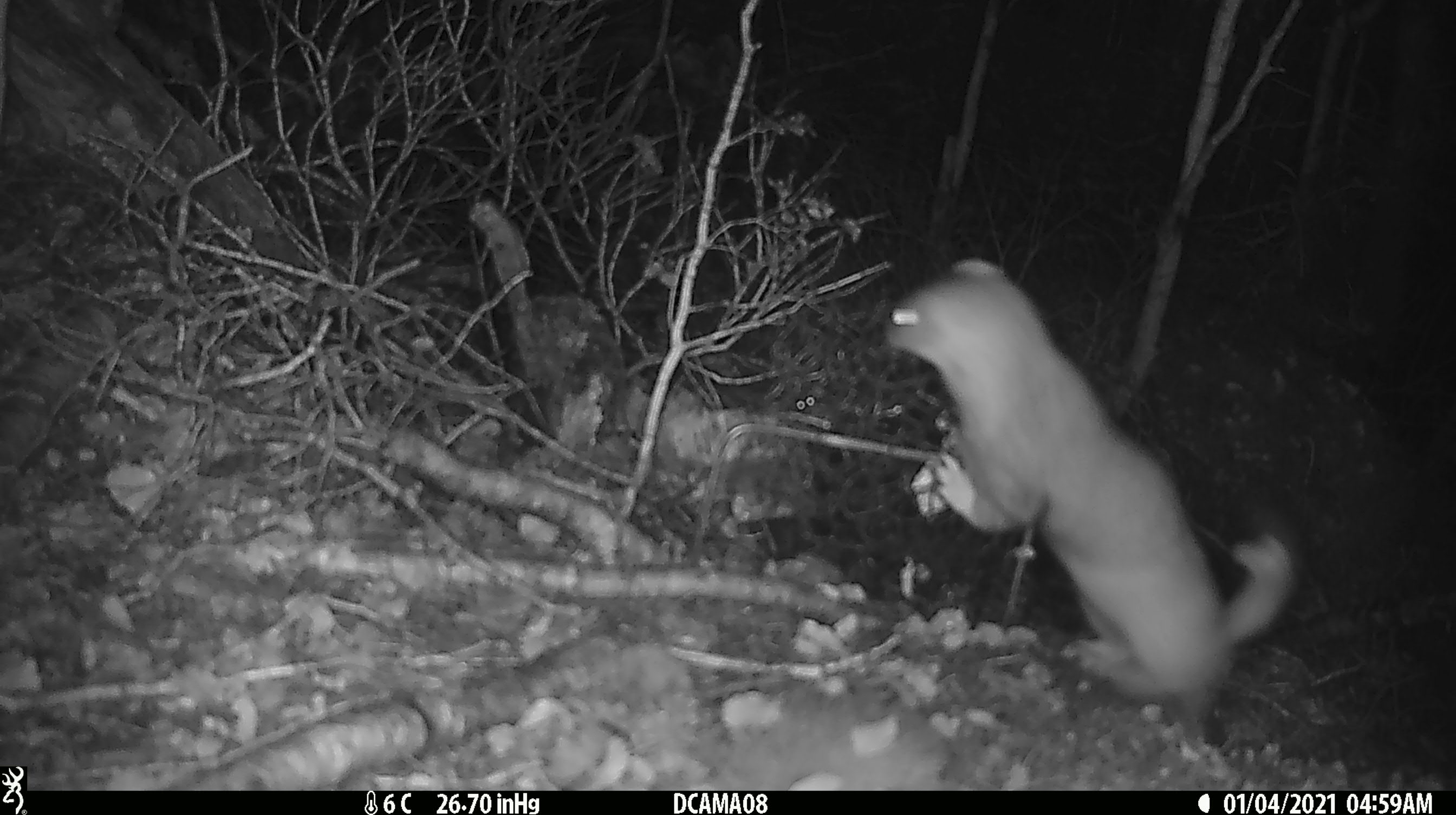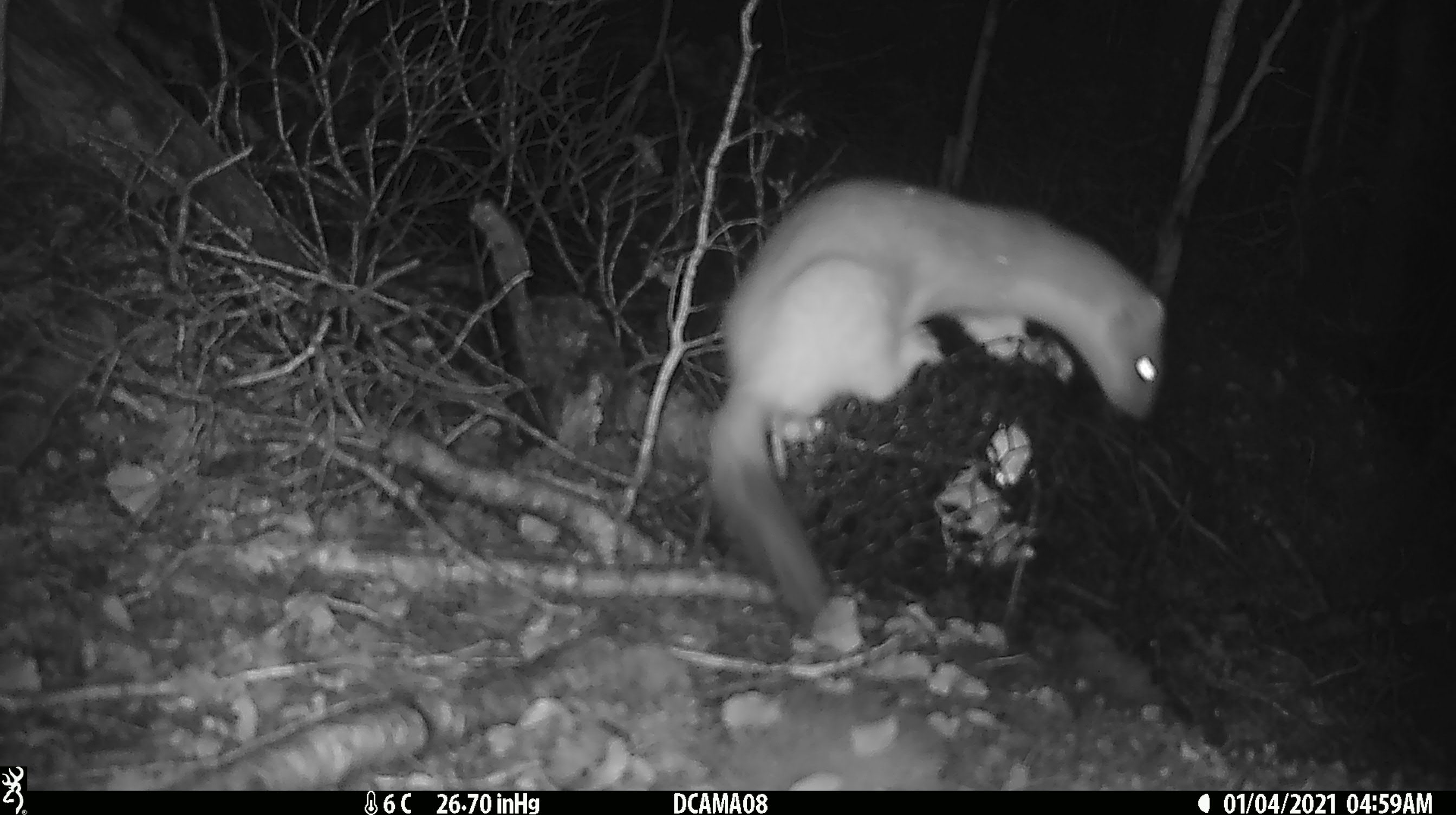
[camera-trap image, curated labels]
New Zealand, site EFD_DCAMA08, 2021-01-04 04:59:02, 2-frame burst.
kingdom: Animalia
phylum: Chordata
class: Mammalia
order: Carnivora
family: Mustelidae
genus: Mustela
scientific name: Mustela erminea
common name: stoat